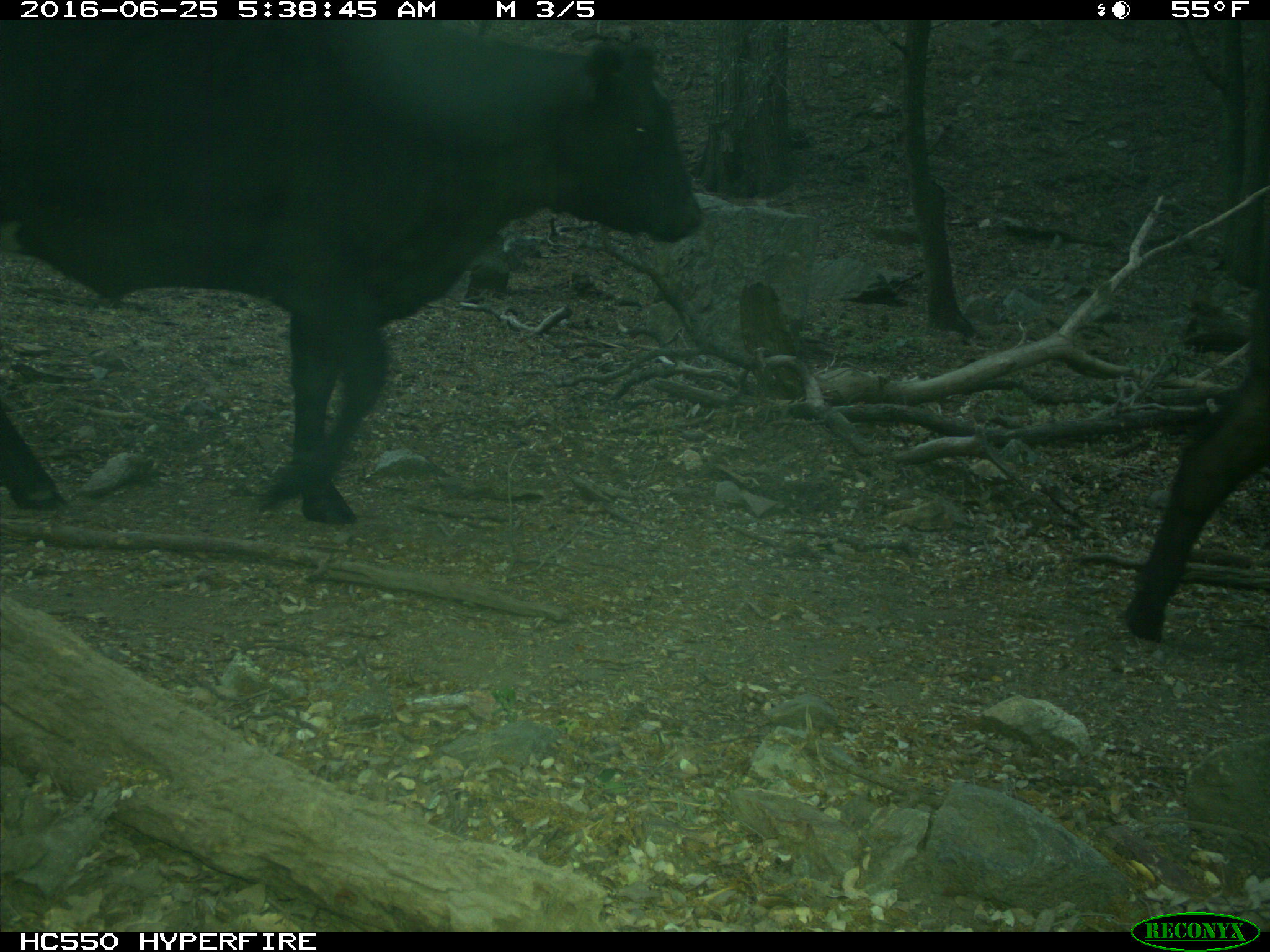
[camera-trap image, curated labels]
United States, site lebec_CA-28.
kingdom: Animalia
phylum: Chordata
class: Mammalia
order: Artiodactyla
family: Bovidae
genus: Bos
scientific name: Bos taurus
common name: domestic cow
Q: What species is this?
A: Bos taurus (domestic cow).